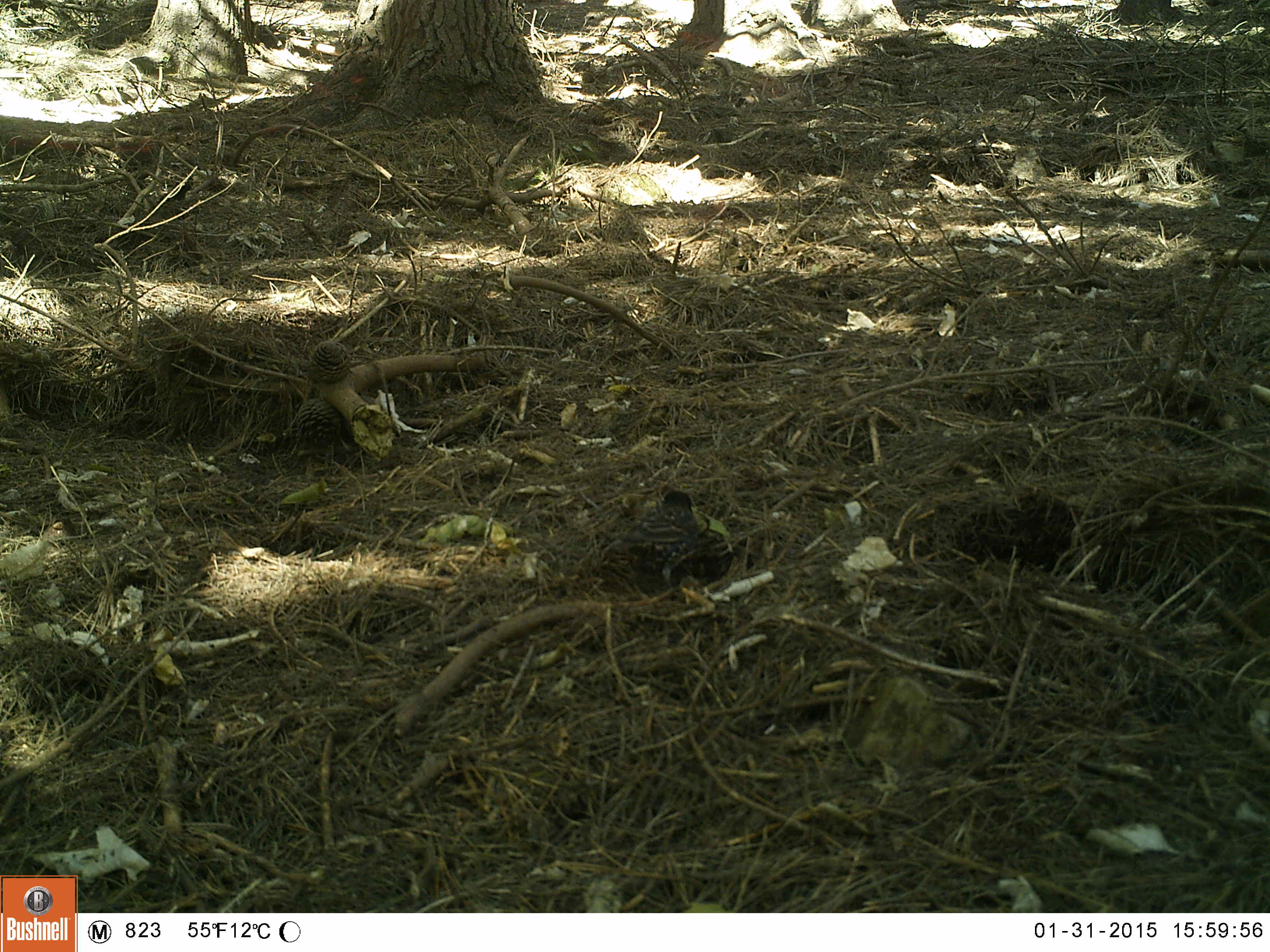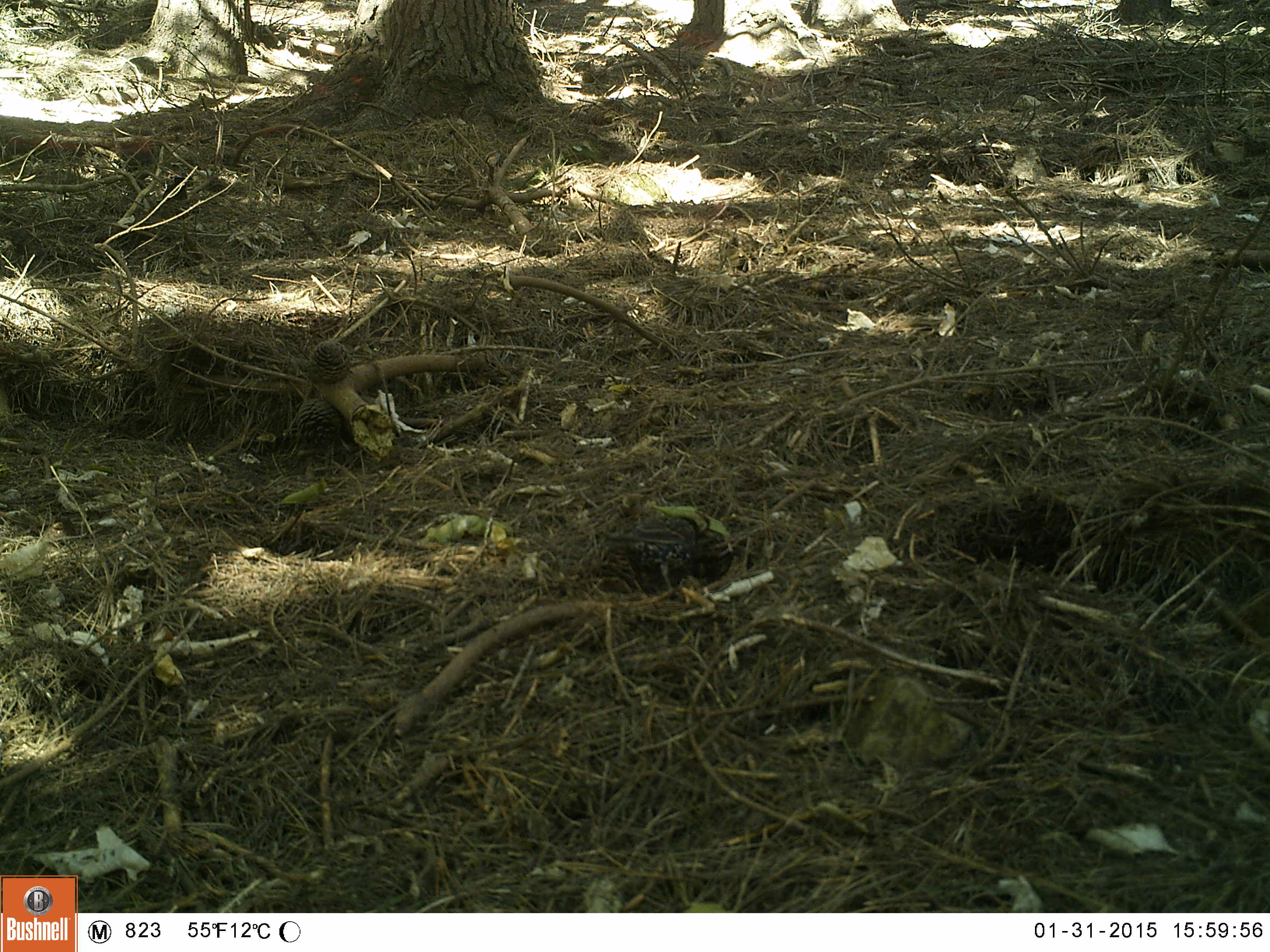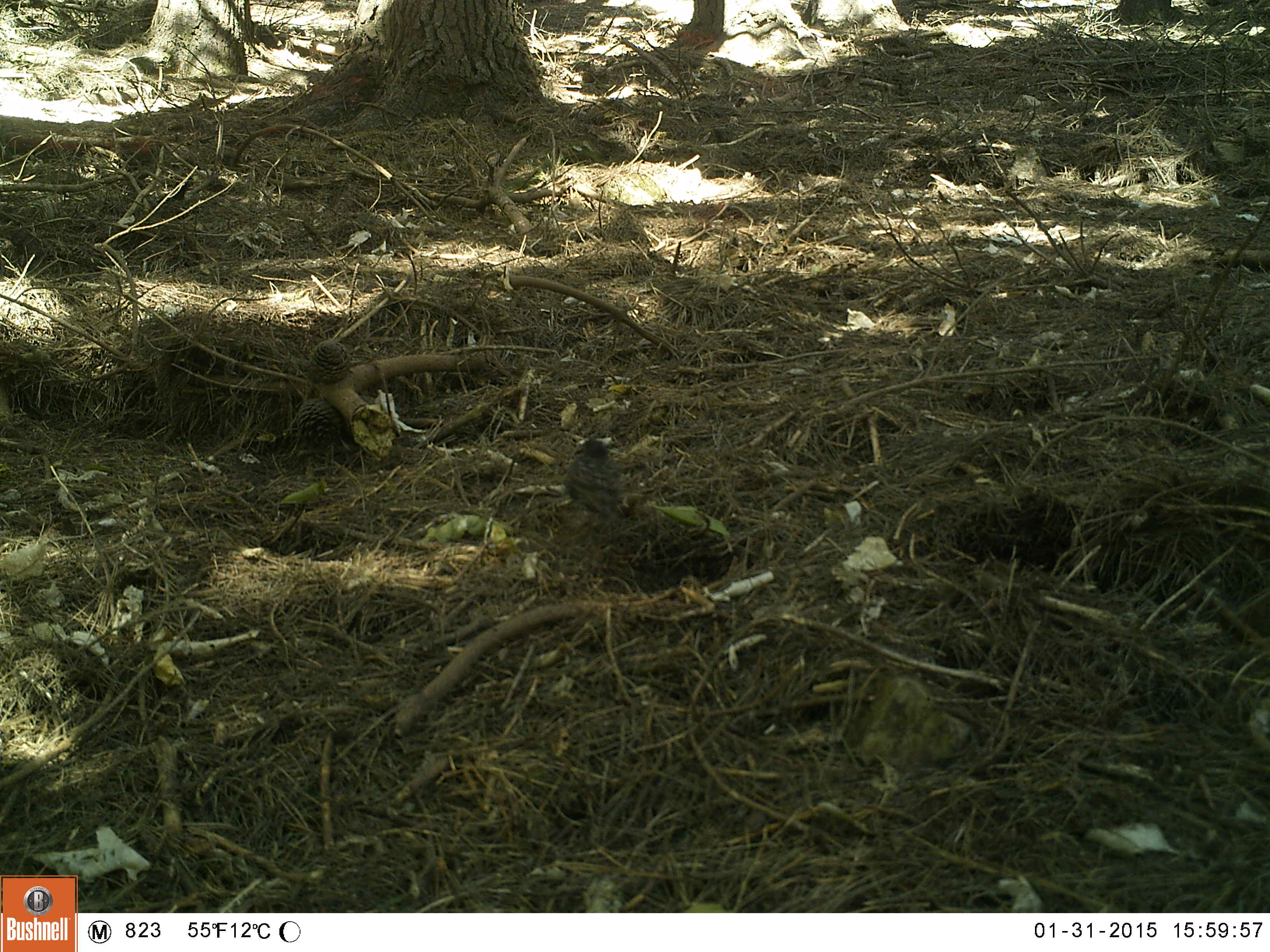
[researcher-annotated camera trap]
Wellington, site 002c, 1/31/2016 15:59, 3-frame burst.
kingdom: Animalia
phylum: Chordata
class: Aves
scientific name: Aves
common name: bird